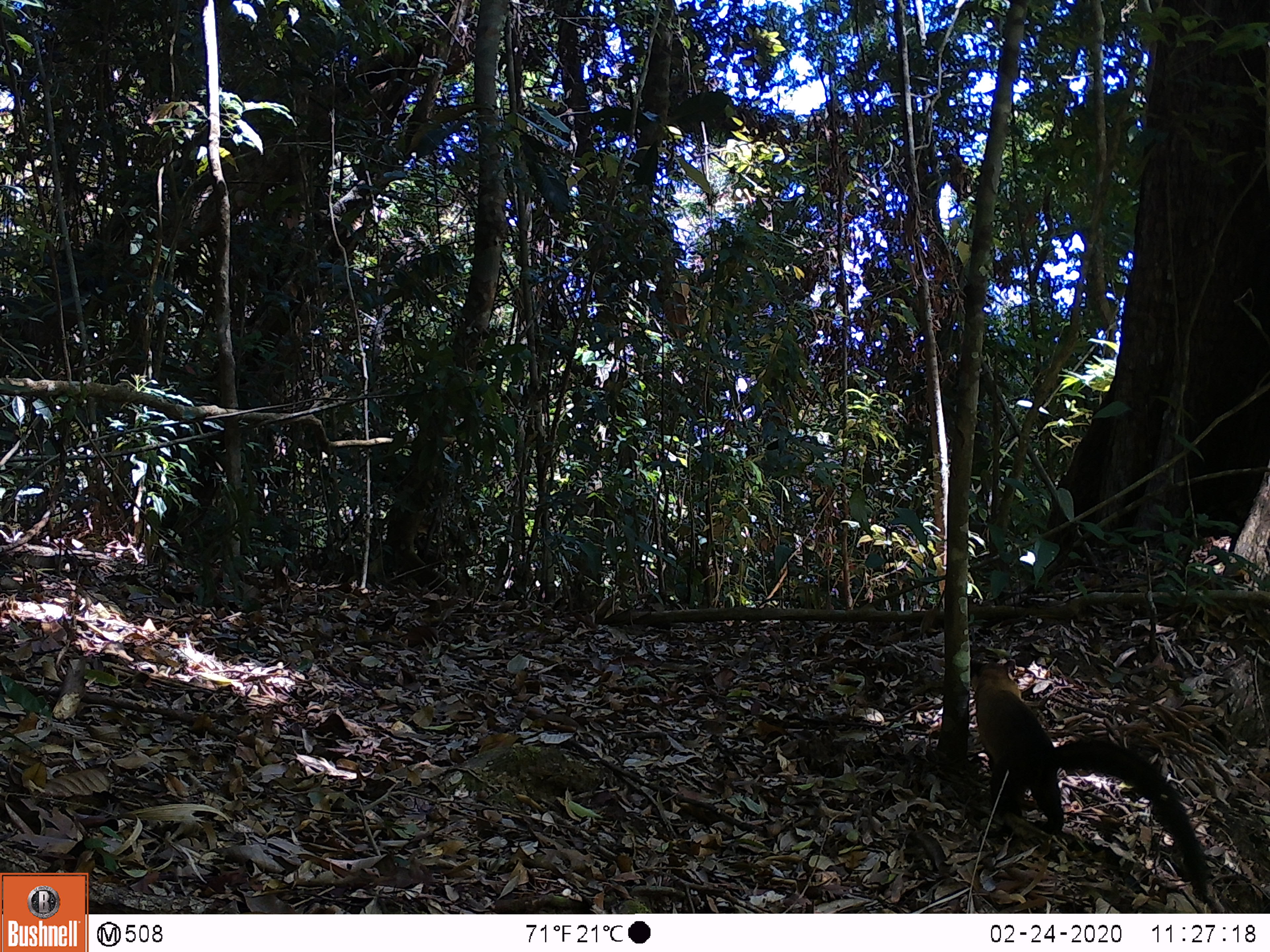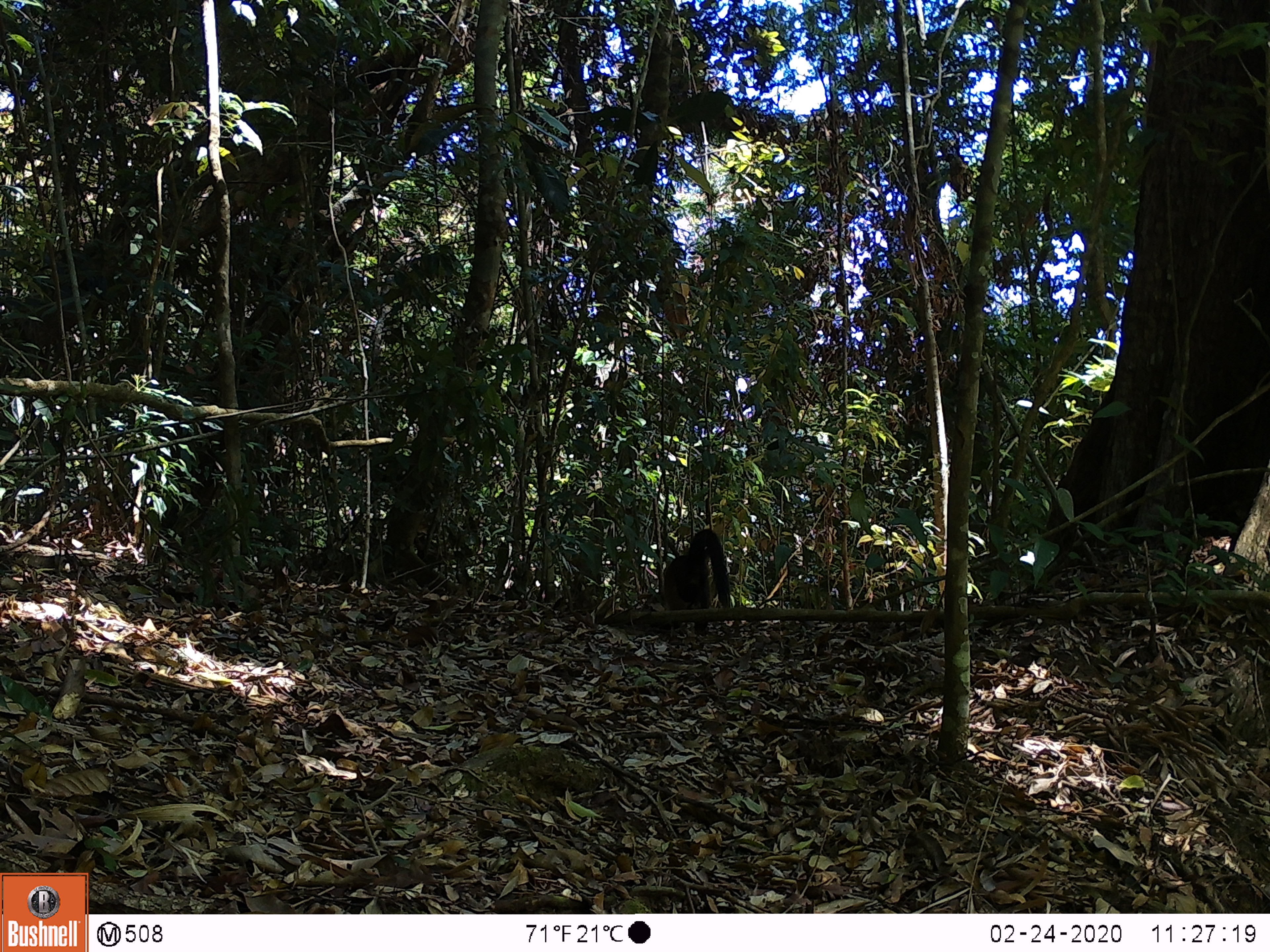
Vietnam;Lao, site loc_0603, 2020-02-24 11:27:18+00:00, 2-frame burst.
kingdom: Animalia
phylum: Chordata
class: Mammalia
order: Carnivora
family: Mustelidae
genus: Martes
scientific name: Martes flavigula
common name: yellow-throated marten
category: yellow throated marten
Yellow throated marten (yellow-throated marten) (Martes flavigula). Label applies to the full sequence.